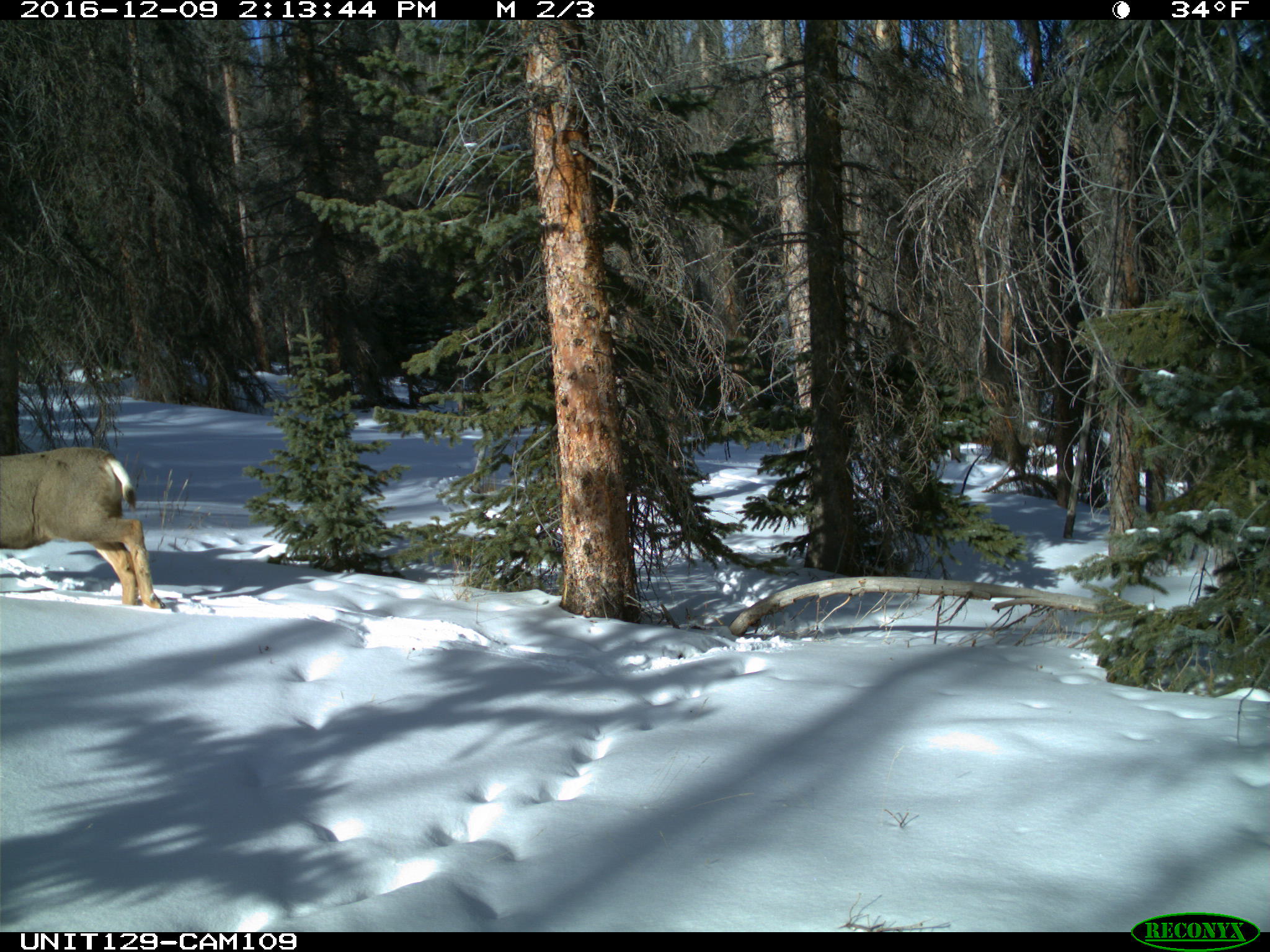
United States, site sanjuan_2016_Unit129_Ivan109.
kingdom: Animalia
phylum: Chordata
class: Mammalia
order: Artiodactyla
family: Cervidae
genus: Odocoileus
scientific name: Odocoileus hemionus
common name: mule deer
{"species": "Odocoileus hemionus (mule deer)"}